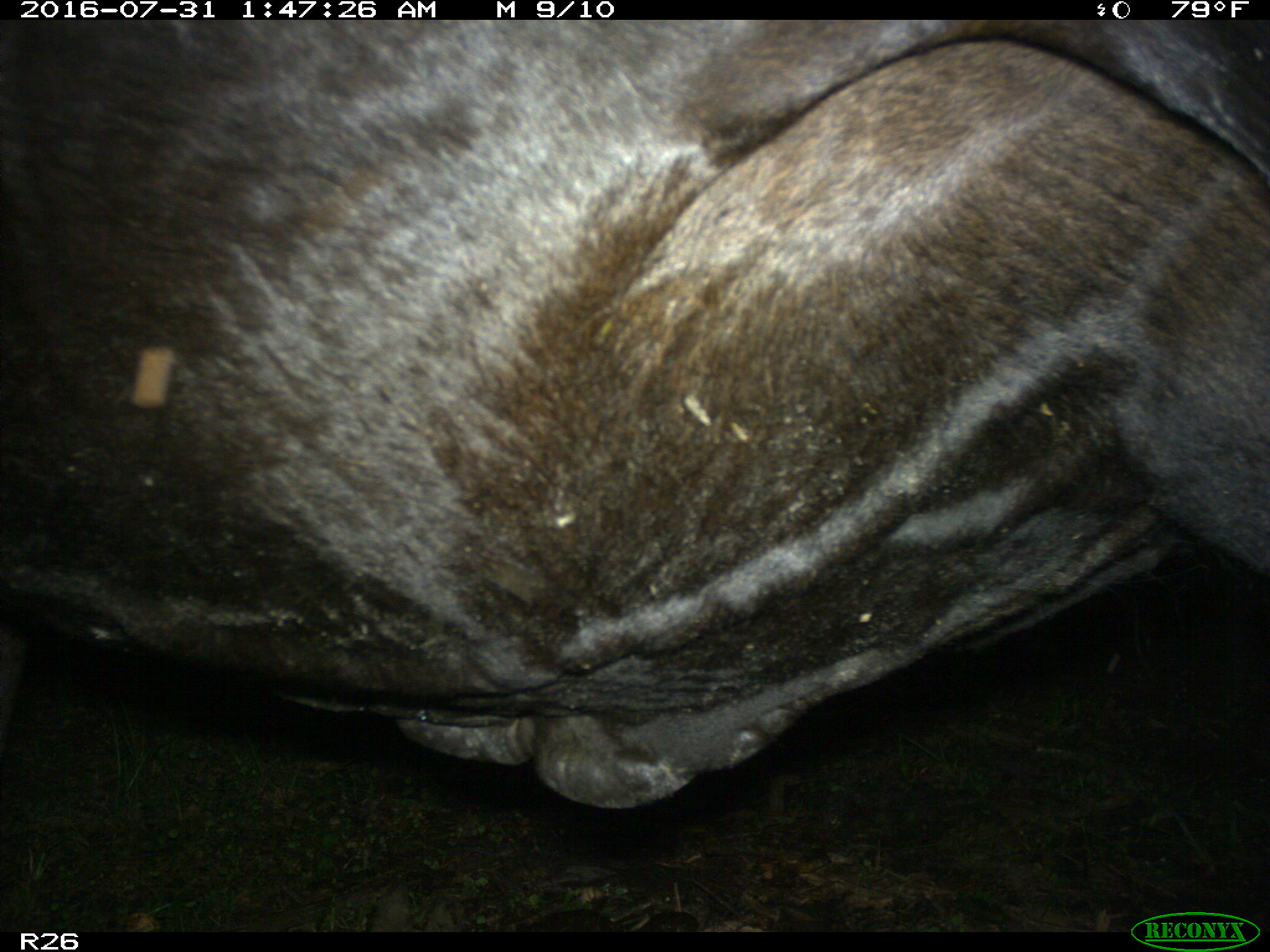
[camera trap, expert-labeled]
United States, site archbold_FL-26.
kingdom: Animalia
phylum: Chordata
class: Mammalia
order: Artiodactyla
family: Bovidae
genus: Bos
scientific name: Bos taurus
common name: domestic cow